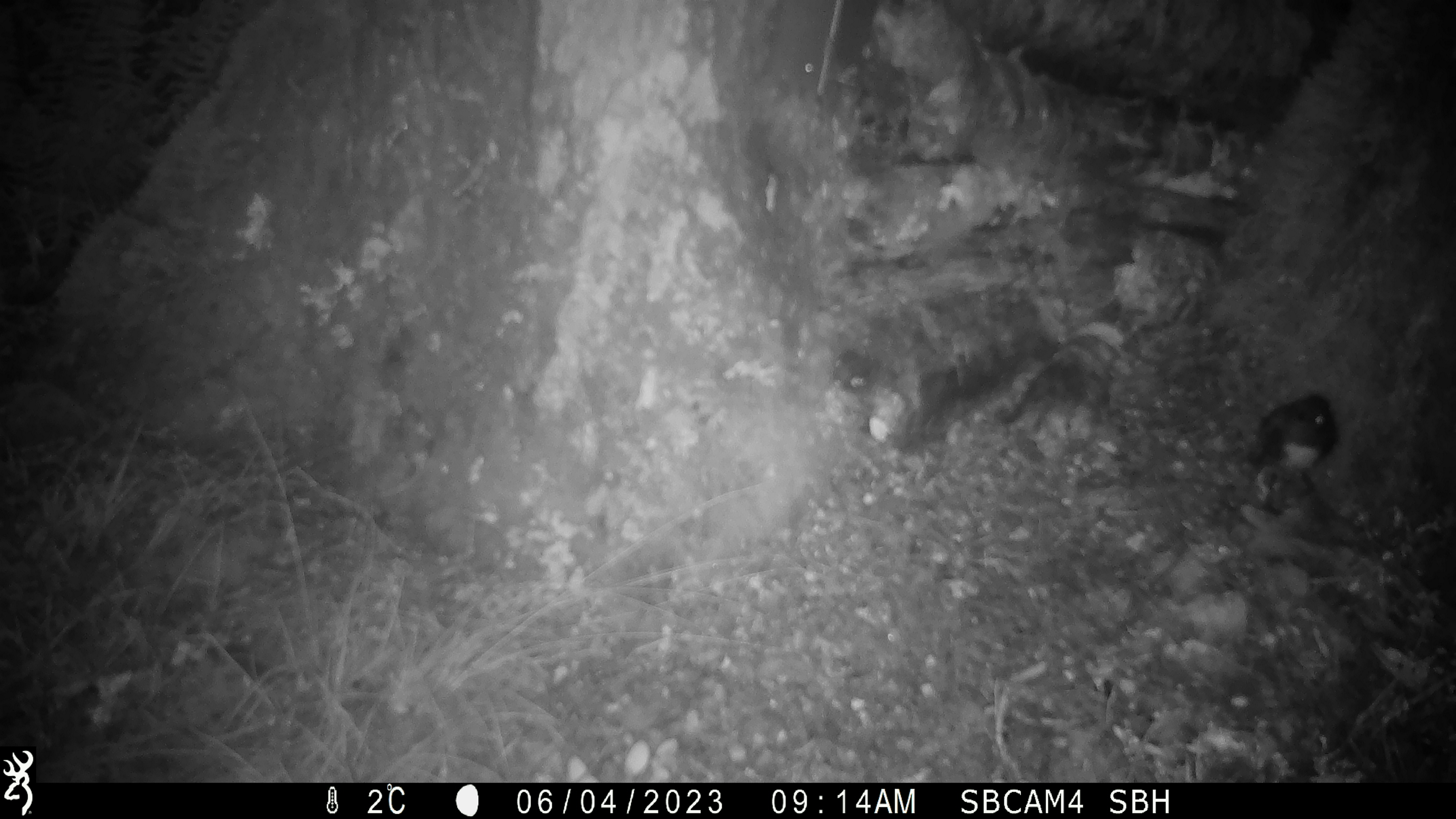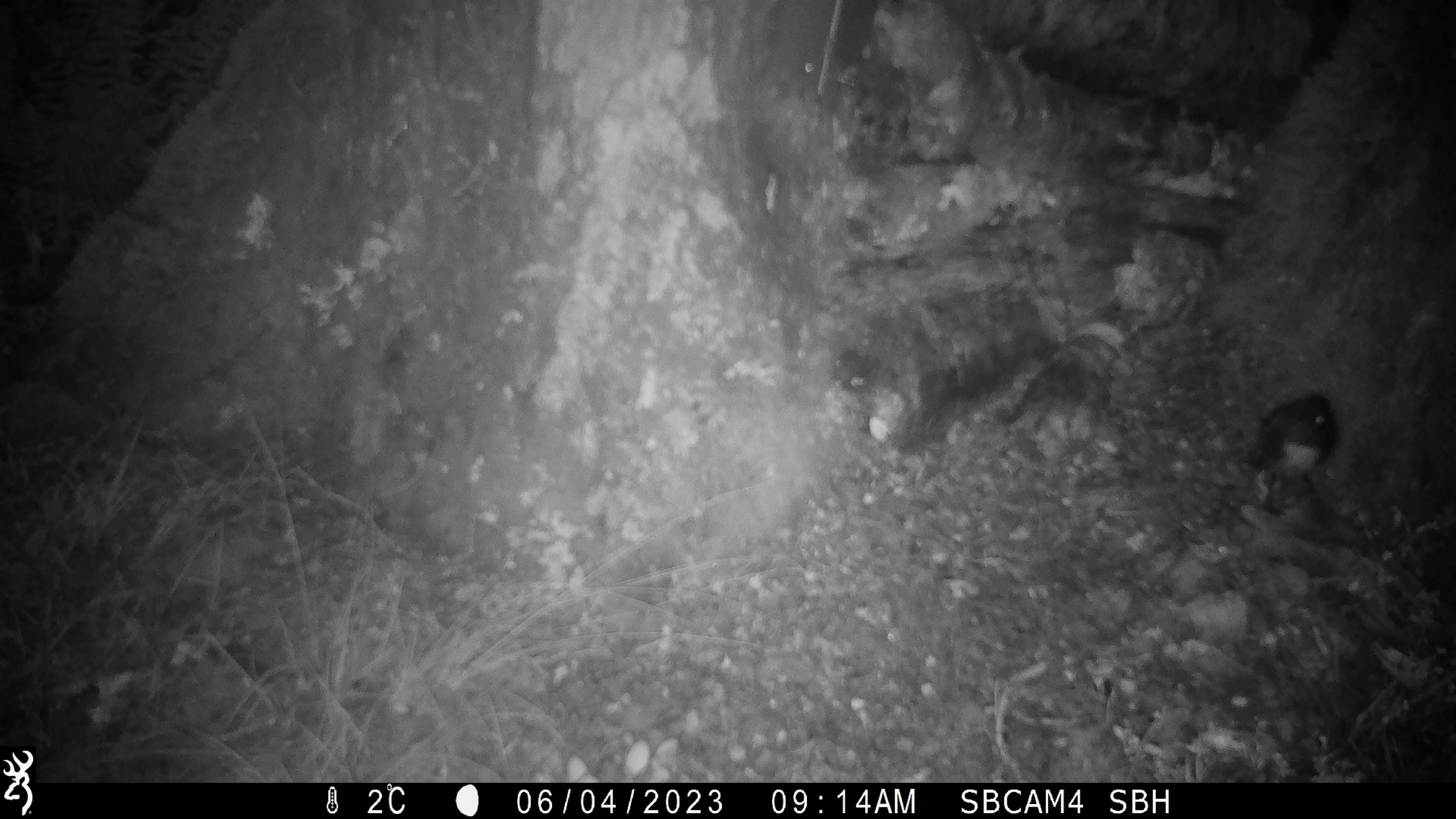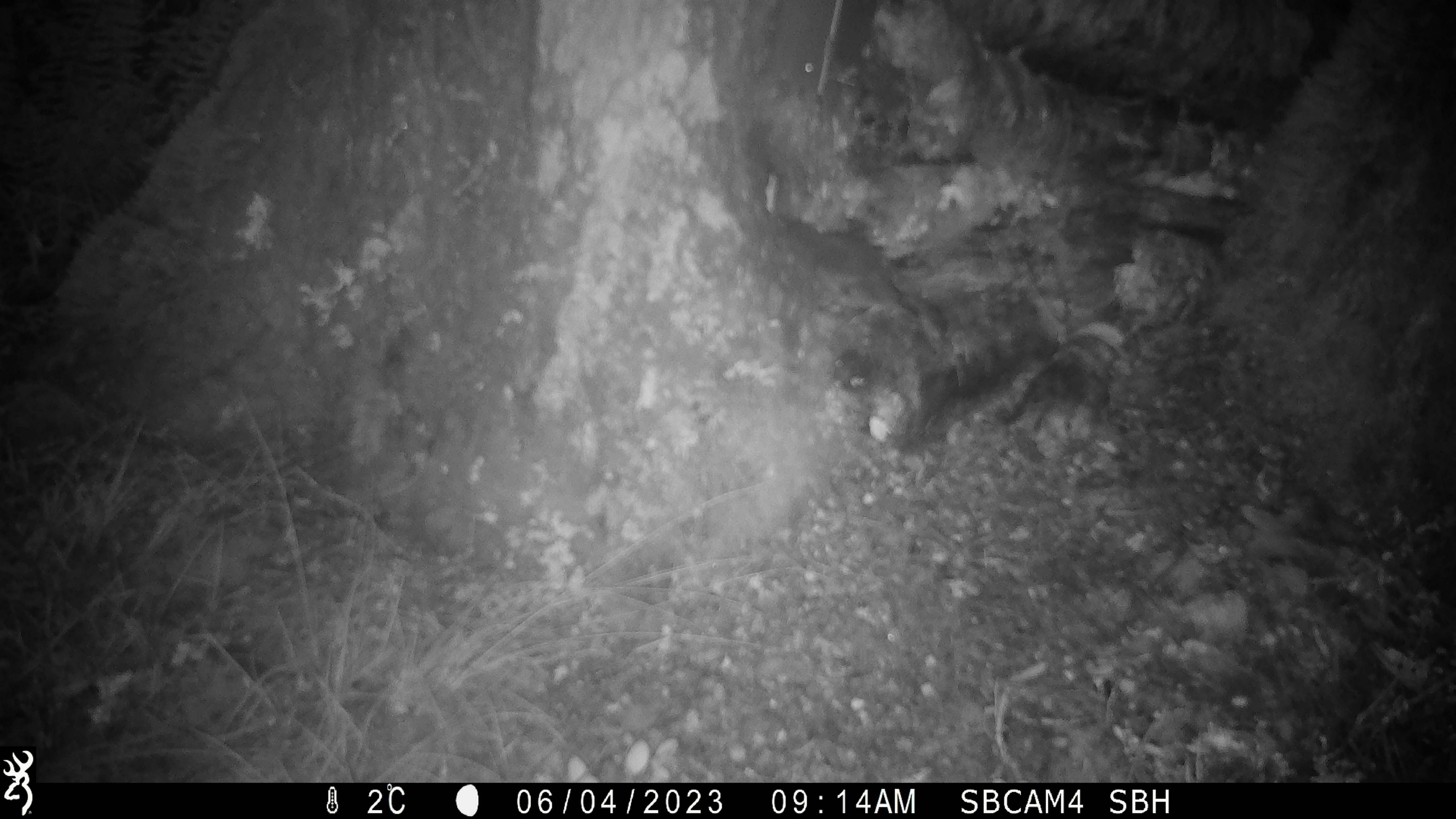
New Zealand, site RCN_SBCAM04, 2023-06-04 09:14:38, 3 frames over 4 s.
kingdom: Animalia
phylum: Chordata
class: Aves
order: Passeriformes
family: Petroicidae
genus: Petroica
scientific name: Petroica australis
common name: new zealand robin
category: robin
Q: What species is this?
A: Robin (new zealand robin) (Petroica australis).